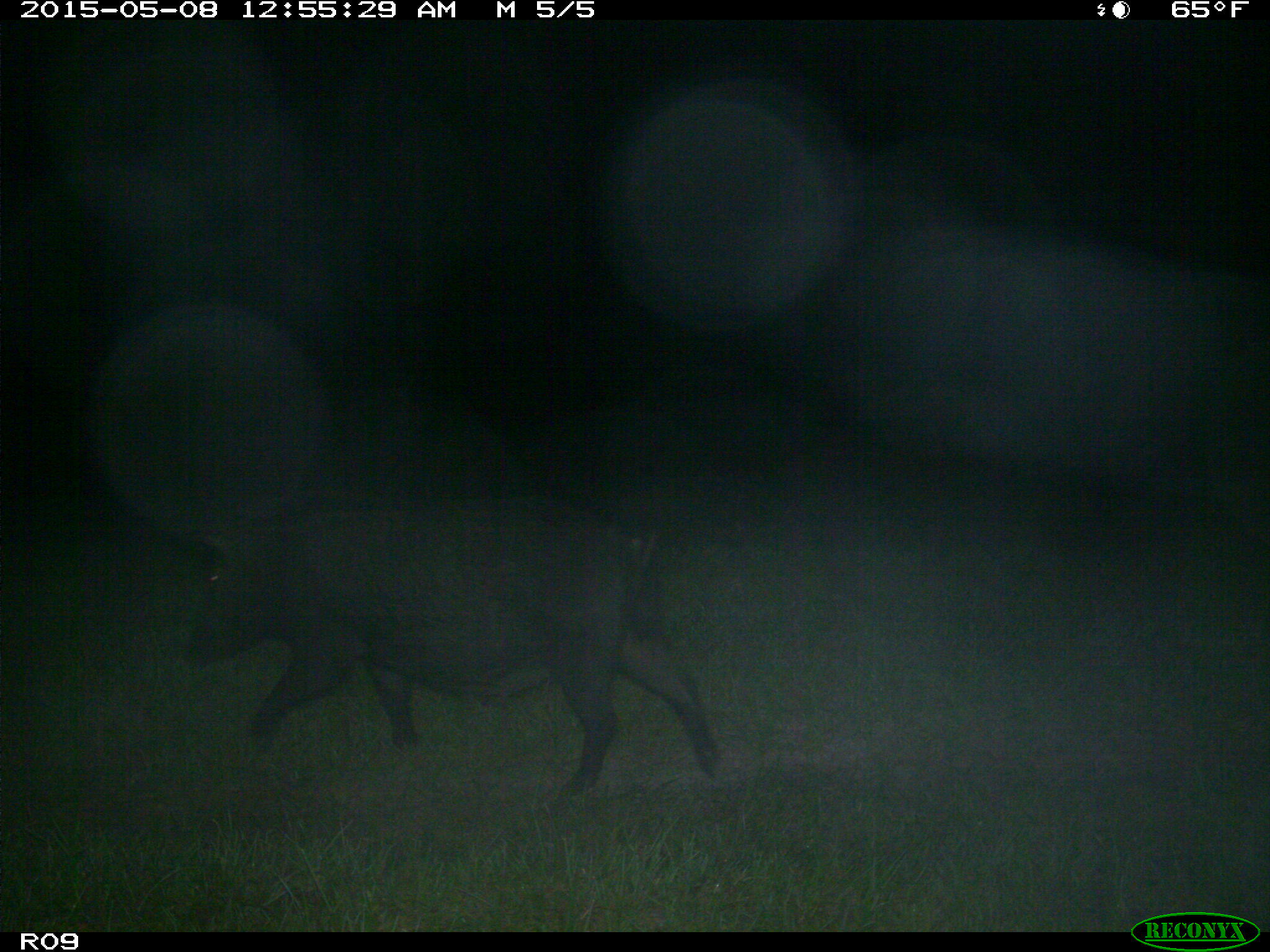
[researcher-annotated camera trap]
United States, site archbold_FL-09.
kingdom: Animalia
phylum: Chordata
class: Mammalia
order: Artiodactyla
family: Suidae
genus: Sus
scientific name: Sus scrofa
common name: wild boar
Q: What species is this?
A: Sus scrofa (wild boar).